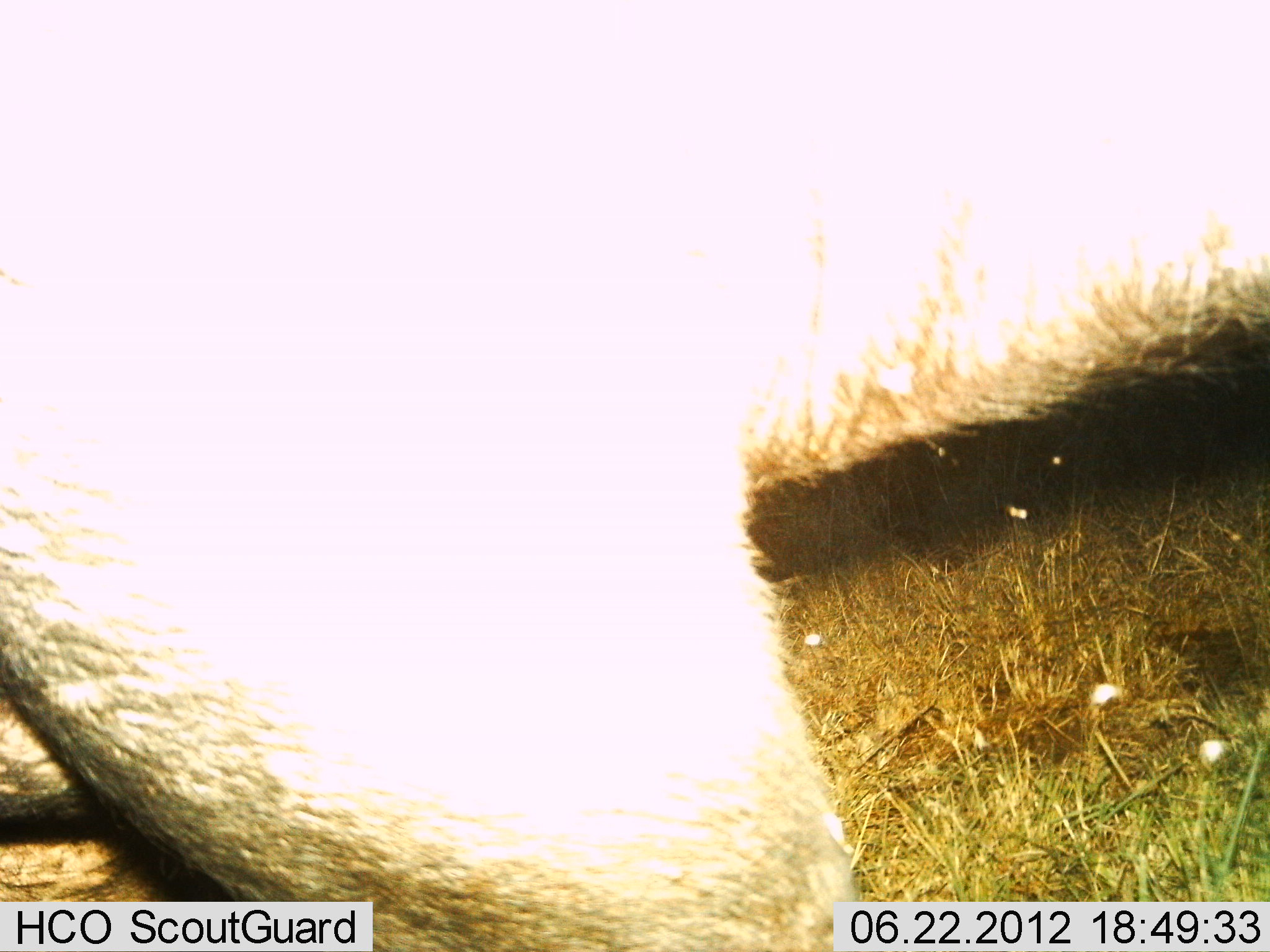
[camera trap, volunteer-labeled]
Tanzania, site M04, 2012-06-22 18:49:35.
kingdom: Animalia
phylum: Chordata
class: Mammalia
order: Artiodactyla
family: Bovidae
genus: Syncerus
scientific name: Syncerus caffer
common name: cape buffalo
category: buffalo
Buffalo (cape buffalo) (Syncerus caffer), count 1. Behavior (volunteer vote fractions): standing 40%, resting 0%, moving 60%, interacting 0%. Young present (vote fraction): 0%. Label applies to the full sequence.